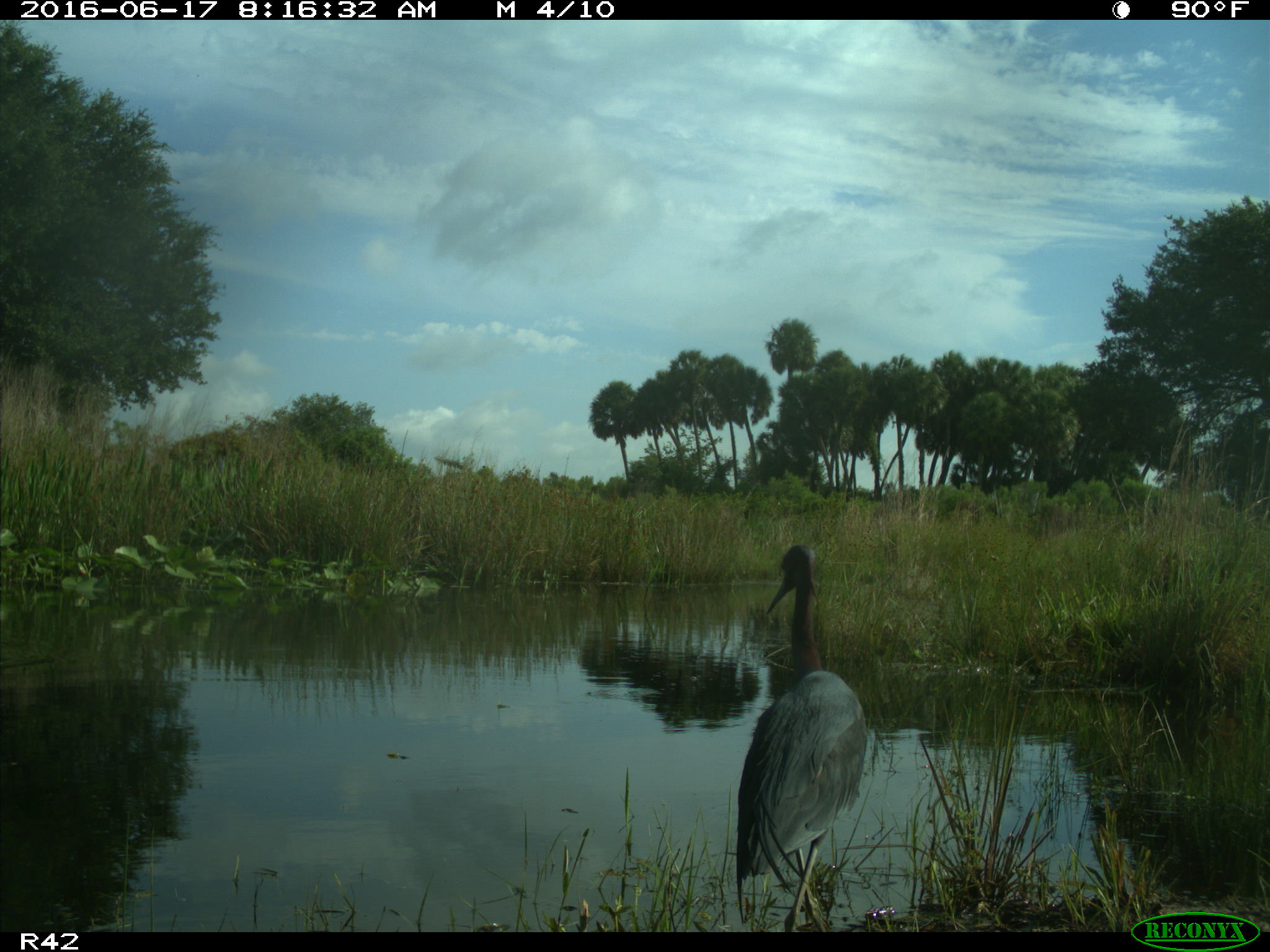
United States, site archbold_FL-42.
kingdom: Animalia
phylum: Chordata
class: Mammalia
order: Artiodactyla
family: Bovidae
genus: Bos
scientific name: Bos taurus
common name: domestic cow